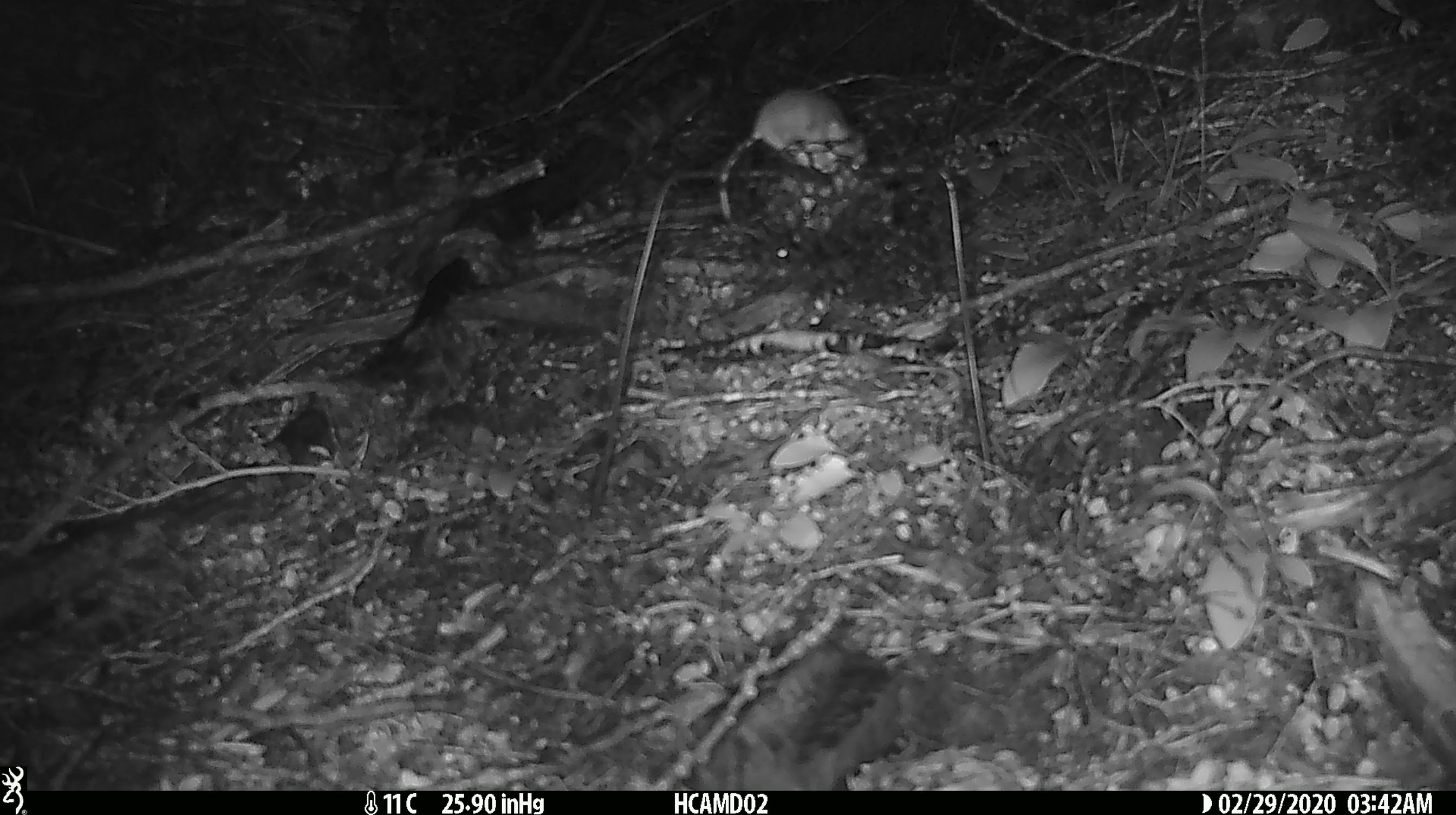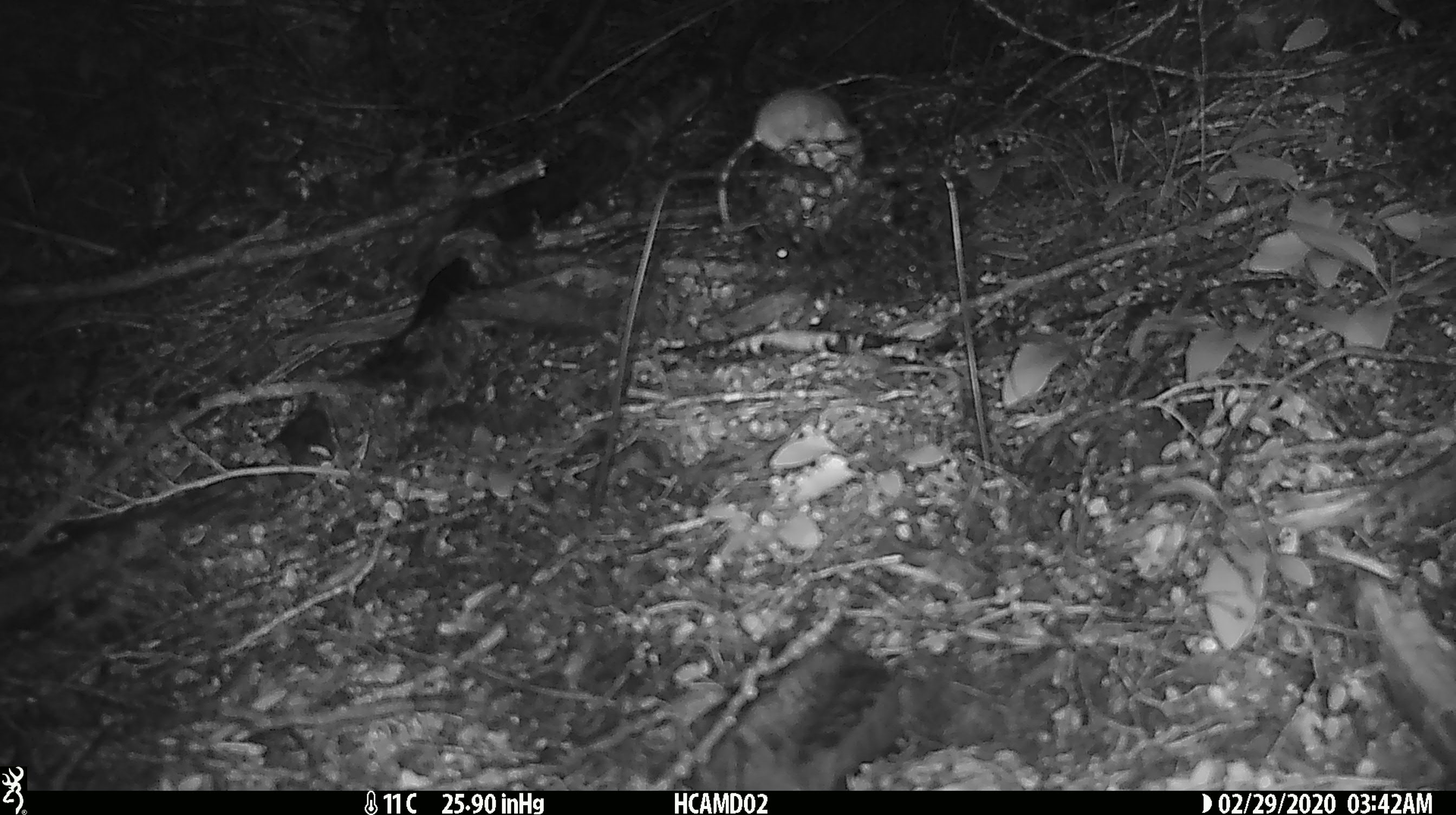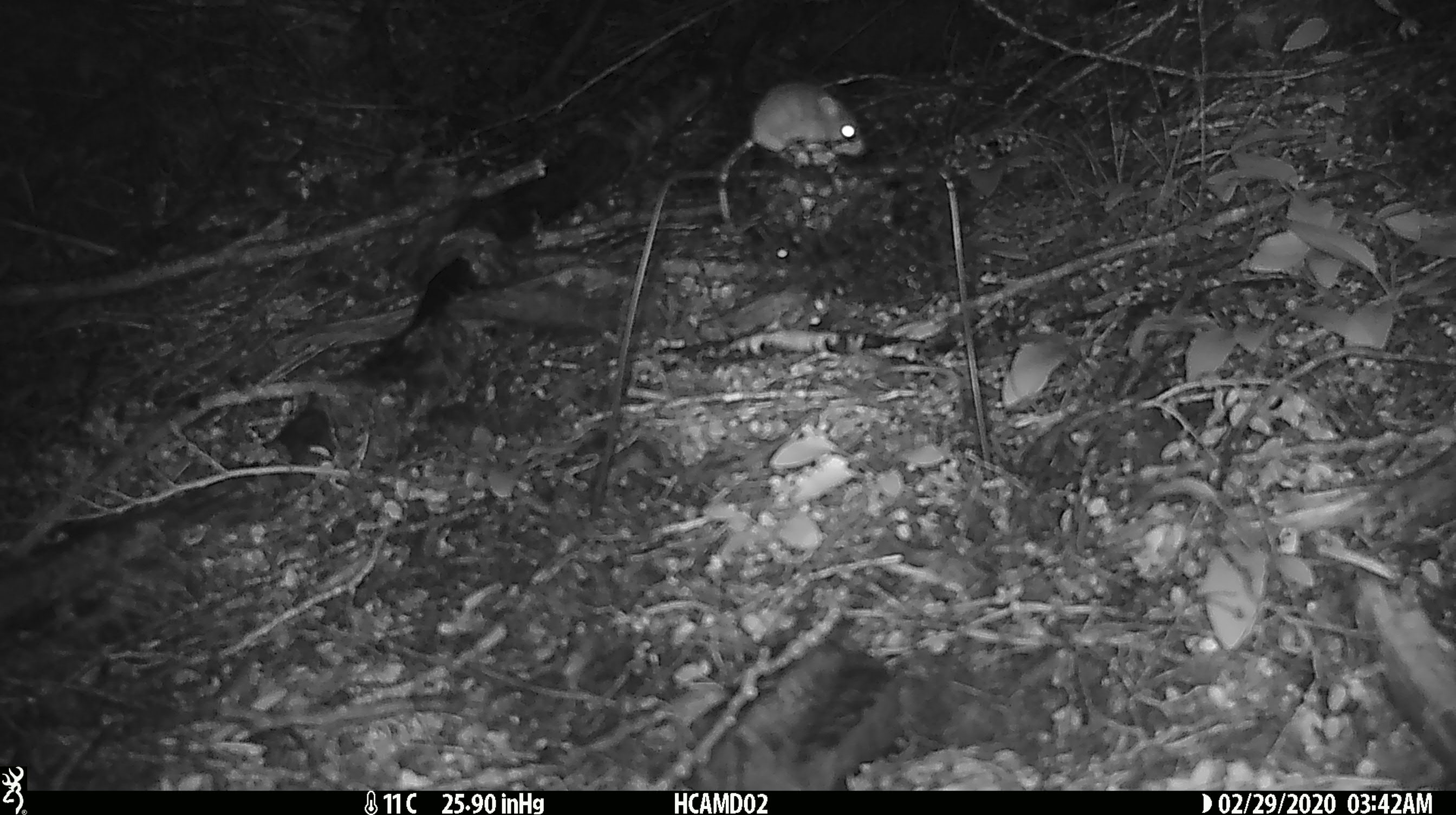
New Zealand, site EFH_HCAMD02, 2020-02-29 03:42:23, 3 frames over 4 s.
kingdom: Animalia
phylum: Chordata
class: Mammalia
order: Rodentia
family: Muridae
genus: Mus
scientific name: Mus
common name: mouse